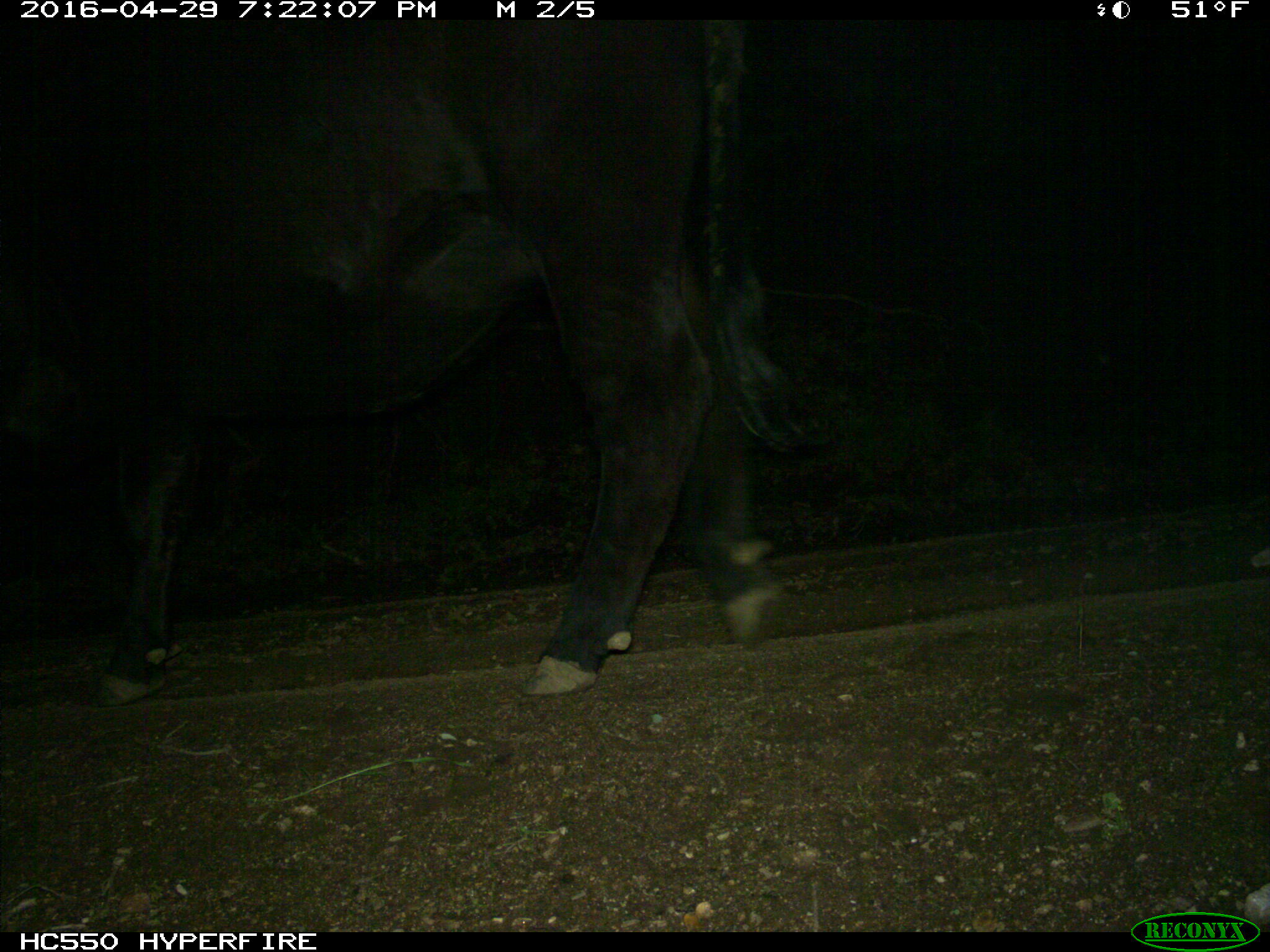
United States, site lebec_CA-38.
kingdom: Animalia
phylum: Chordata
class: Mammalia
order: Artiodactyla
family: Bovidae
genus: Bos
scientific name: Bos taurus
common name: domestic cow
Bos taurus (domestic cow).